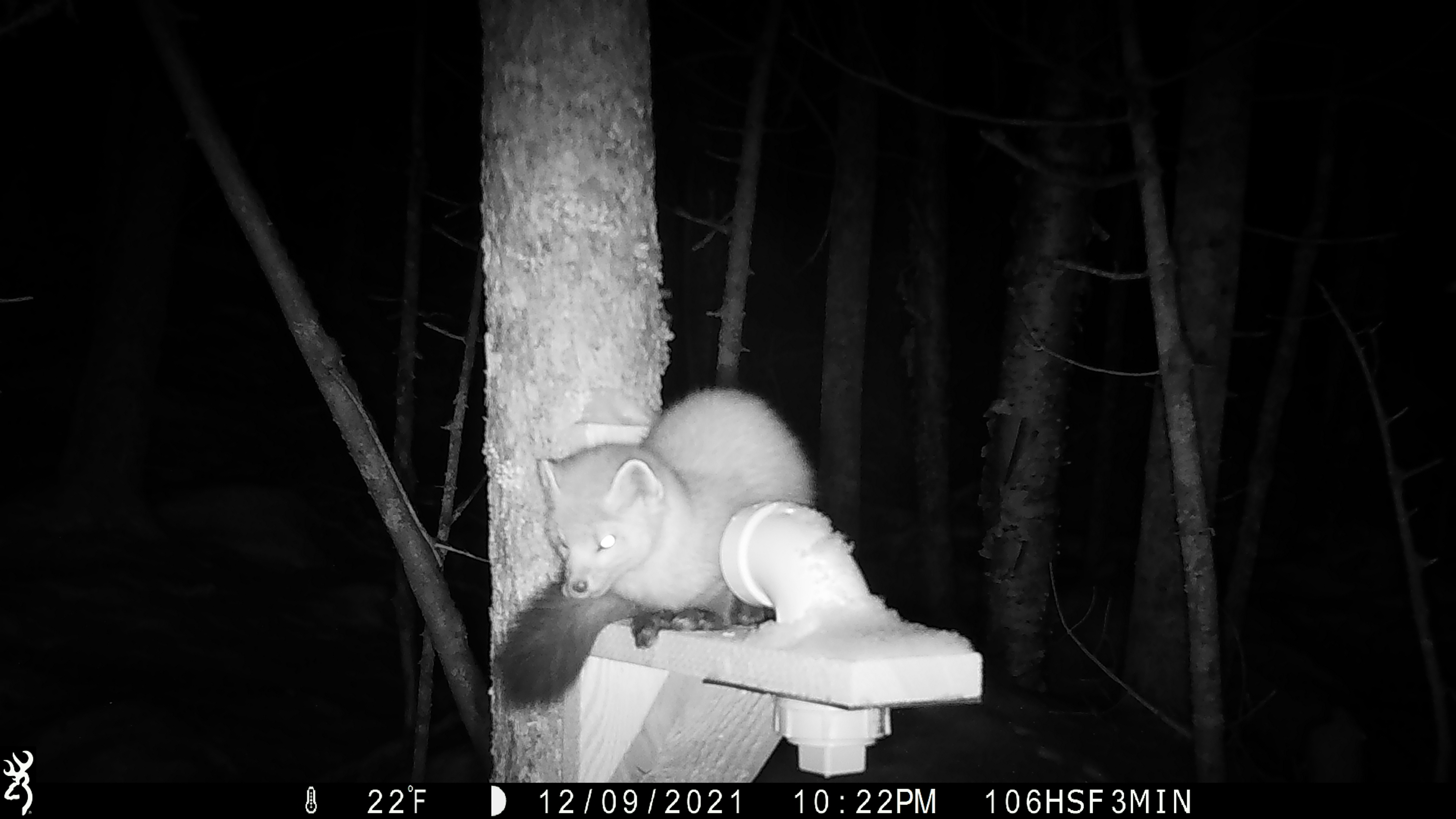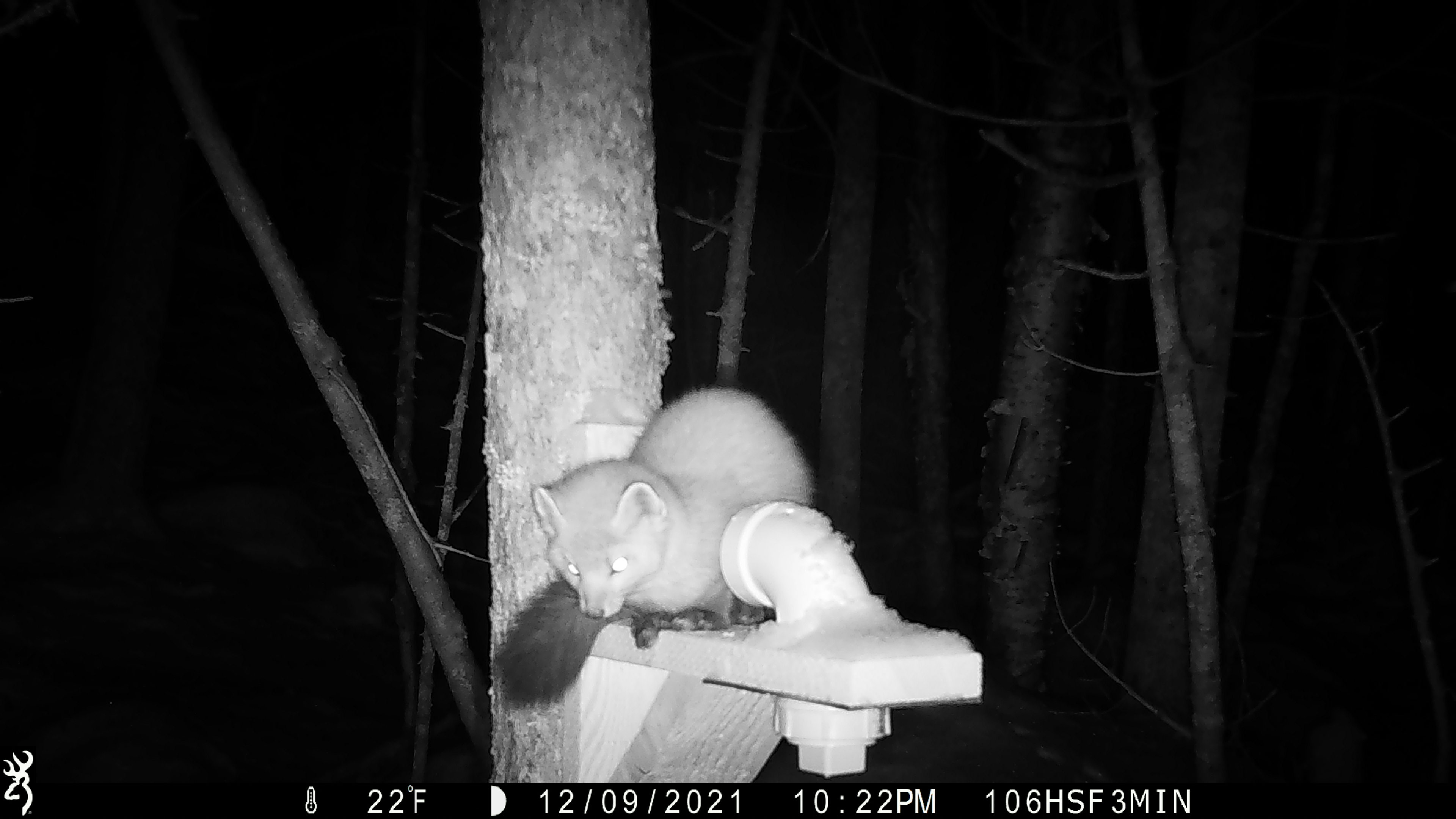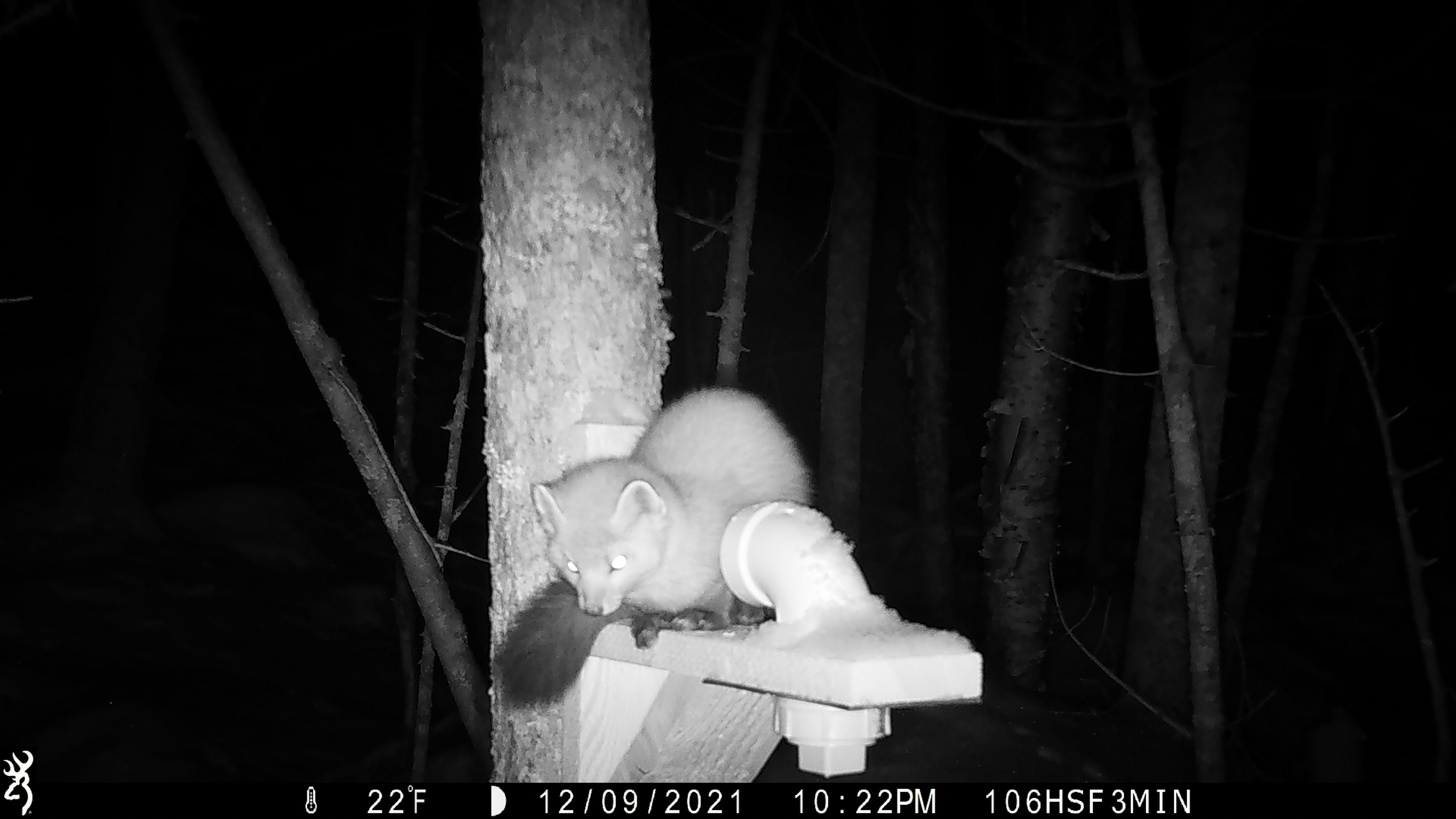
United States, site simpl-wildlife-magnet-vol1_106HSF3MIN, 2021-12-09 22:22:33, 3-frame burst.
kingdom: Animalia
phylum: Chordata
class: Mammalia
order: Carnivora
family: Mustelidae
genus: Martes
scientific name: Martes americana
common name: american marten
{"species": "american marten (Martes americana)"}